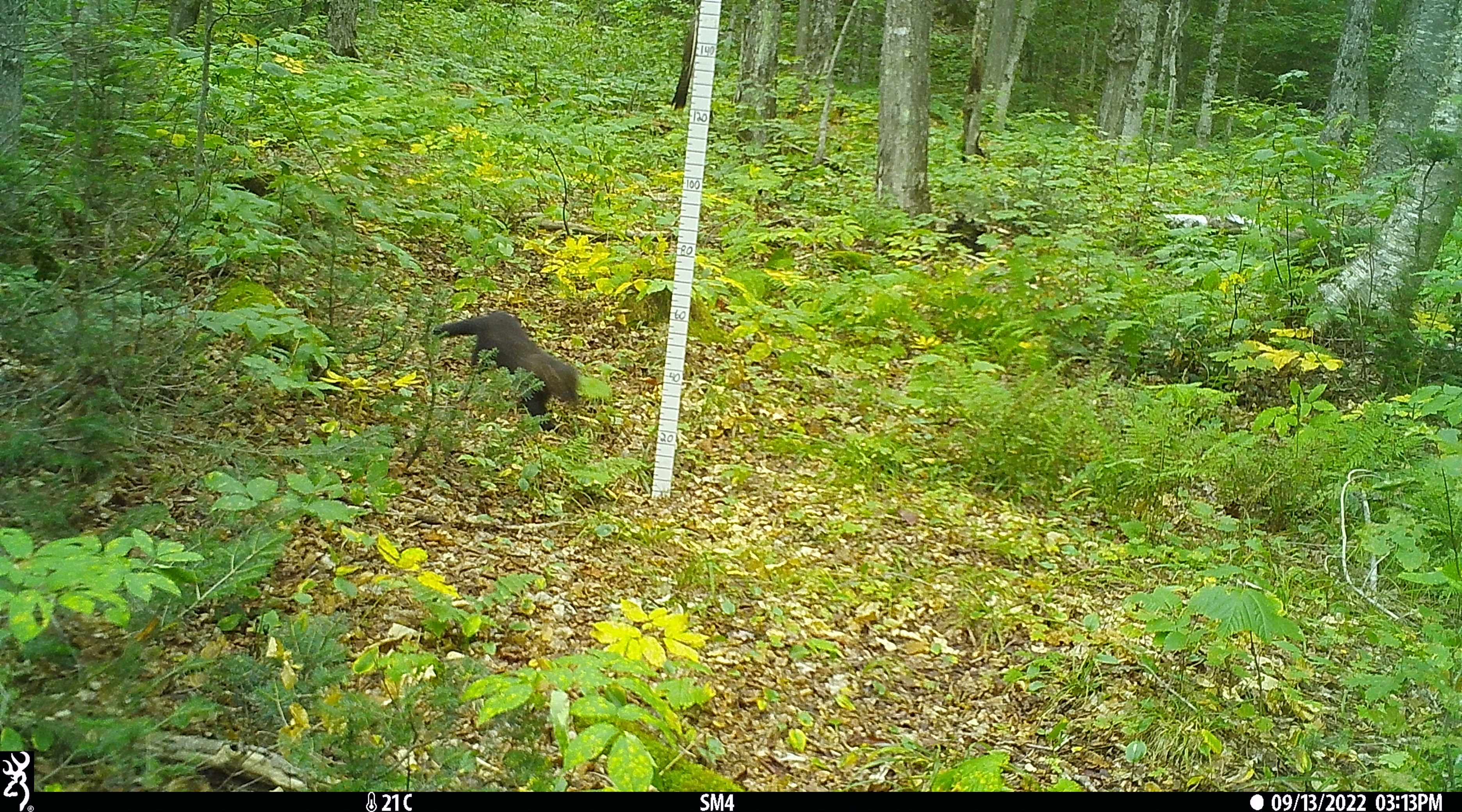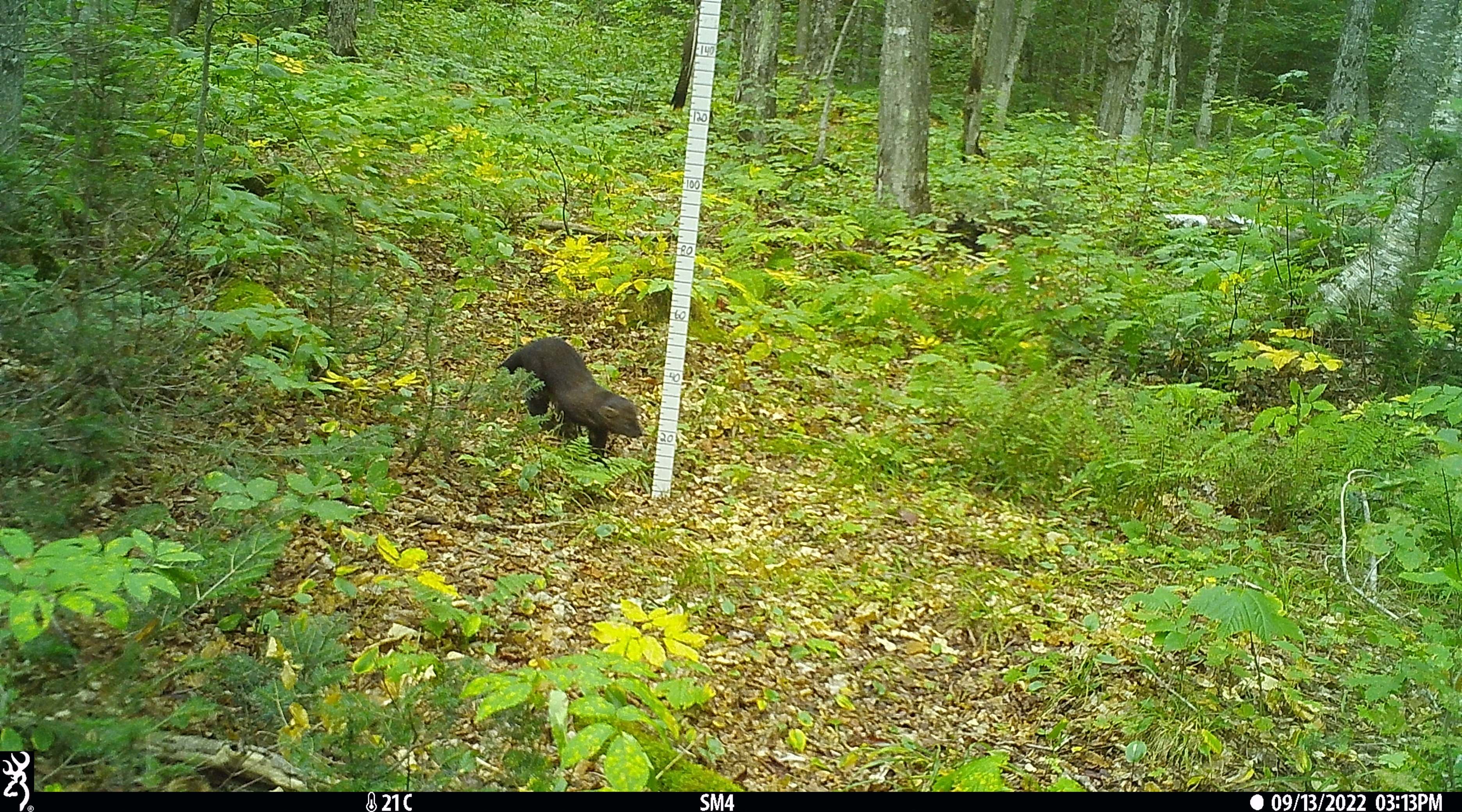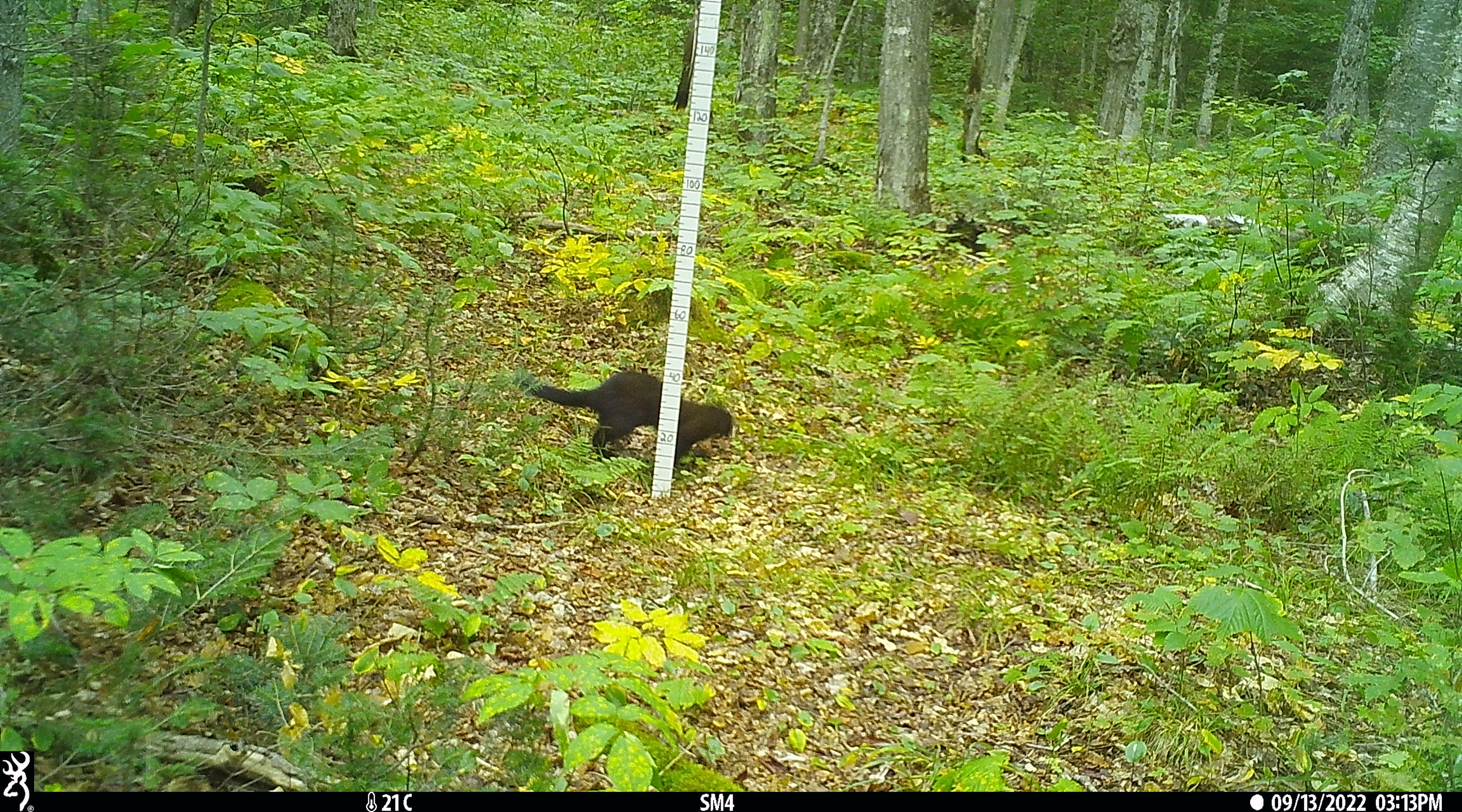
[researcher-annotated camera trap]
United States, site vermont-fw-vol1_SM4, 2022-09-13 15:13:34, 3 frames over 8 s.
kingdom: Animalia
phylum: Chordata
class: Mammalia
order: Carnivora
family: Mustelidae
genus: Pekania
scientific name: Pekania pennanti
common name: fisher